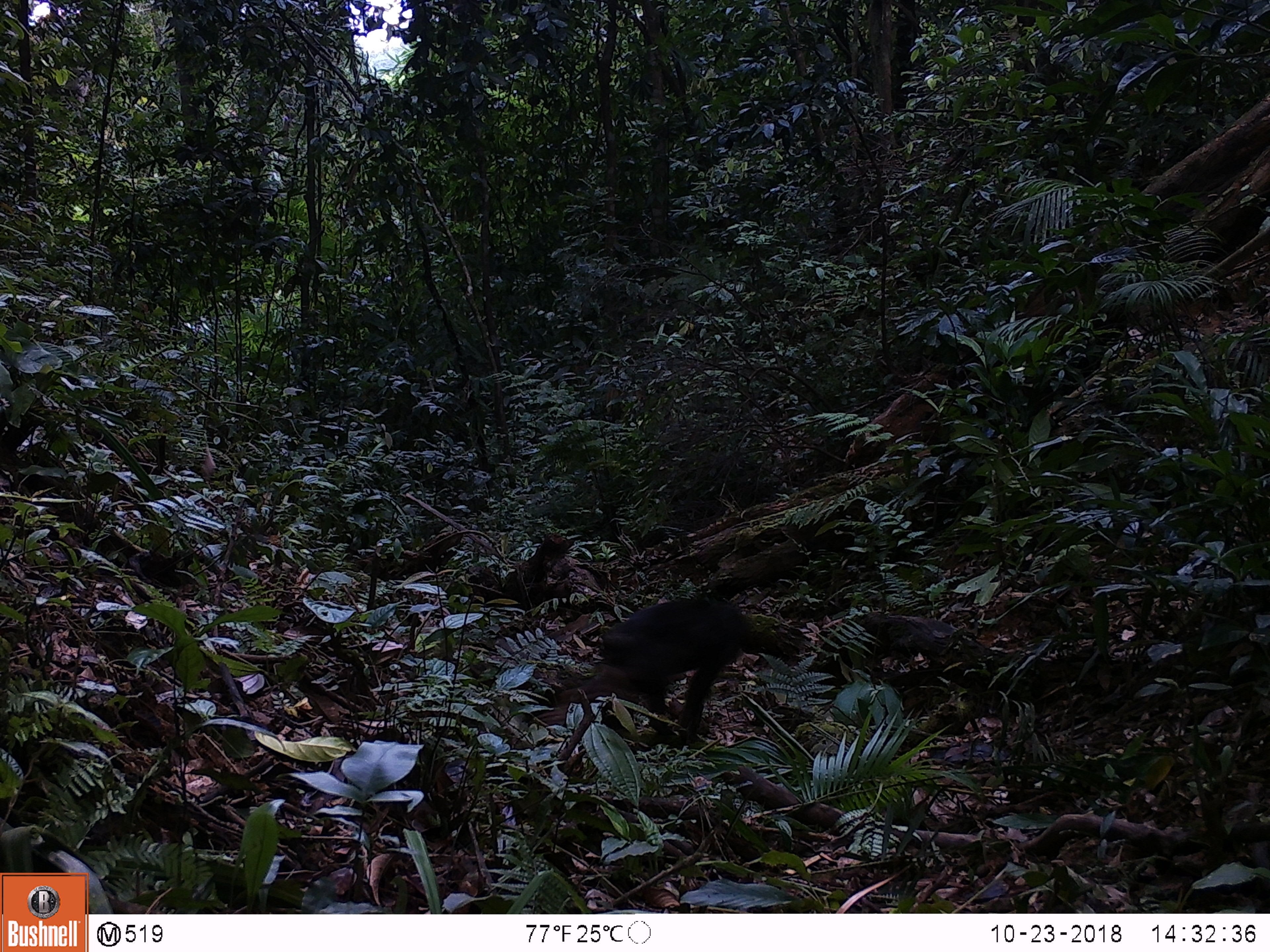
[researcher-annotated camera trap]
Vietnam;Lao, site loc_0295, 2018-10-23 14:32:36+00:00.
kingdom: Animalia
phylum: Chordata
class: Mammalia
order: Primates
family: Cercopithecidae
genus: Macaca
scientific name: Macaca arctoides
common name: stump-tailed macaque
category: stump tailed macaque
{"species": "stump tailed macaque (stump-tailed macaque) (Macaca arctoides)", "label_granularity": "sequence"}